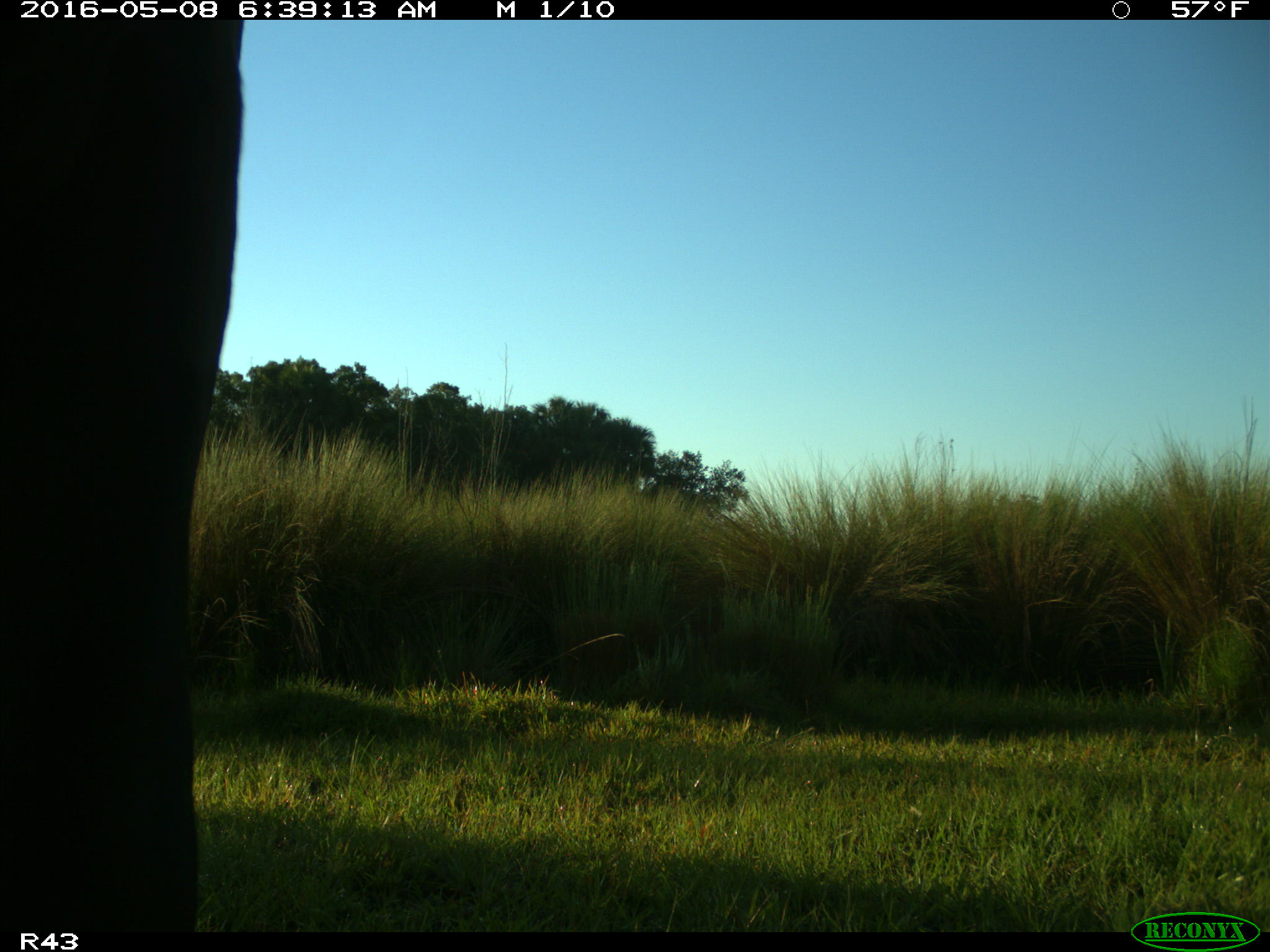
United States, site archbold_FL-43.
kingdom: Animalia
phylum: Chordata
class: Mammalia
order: Artiodactyla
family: Bovidae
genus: Bos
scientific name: Bos taurus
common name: domestic cow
Bos taurus (domestic cow).